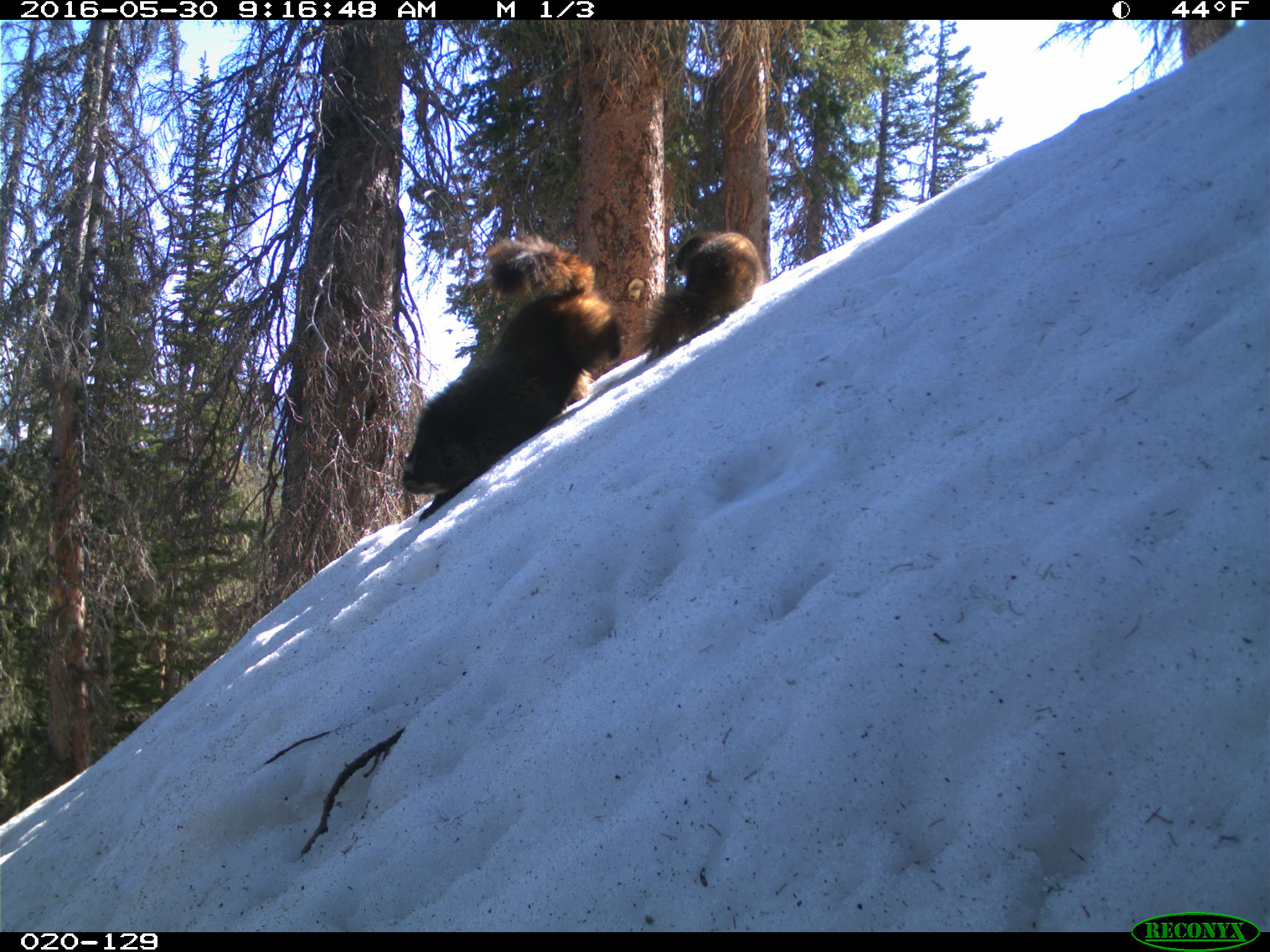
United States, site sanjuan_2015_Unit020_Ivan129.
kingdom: Animalia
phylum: Chordata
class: Mammalia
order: Rodentia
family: Sciuridae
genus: Marmota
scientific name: Marmota flaviventris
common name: yellow-bellied marmot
Marmota flaviventris (yellow-bellied marmot).